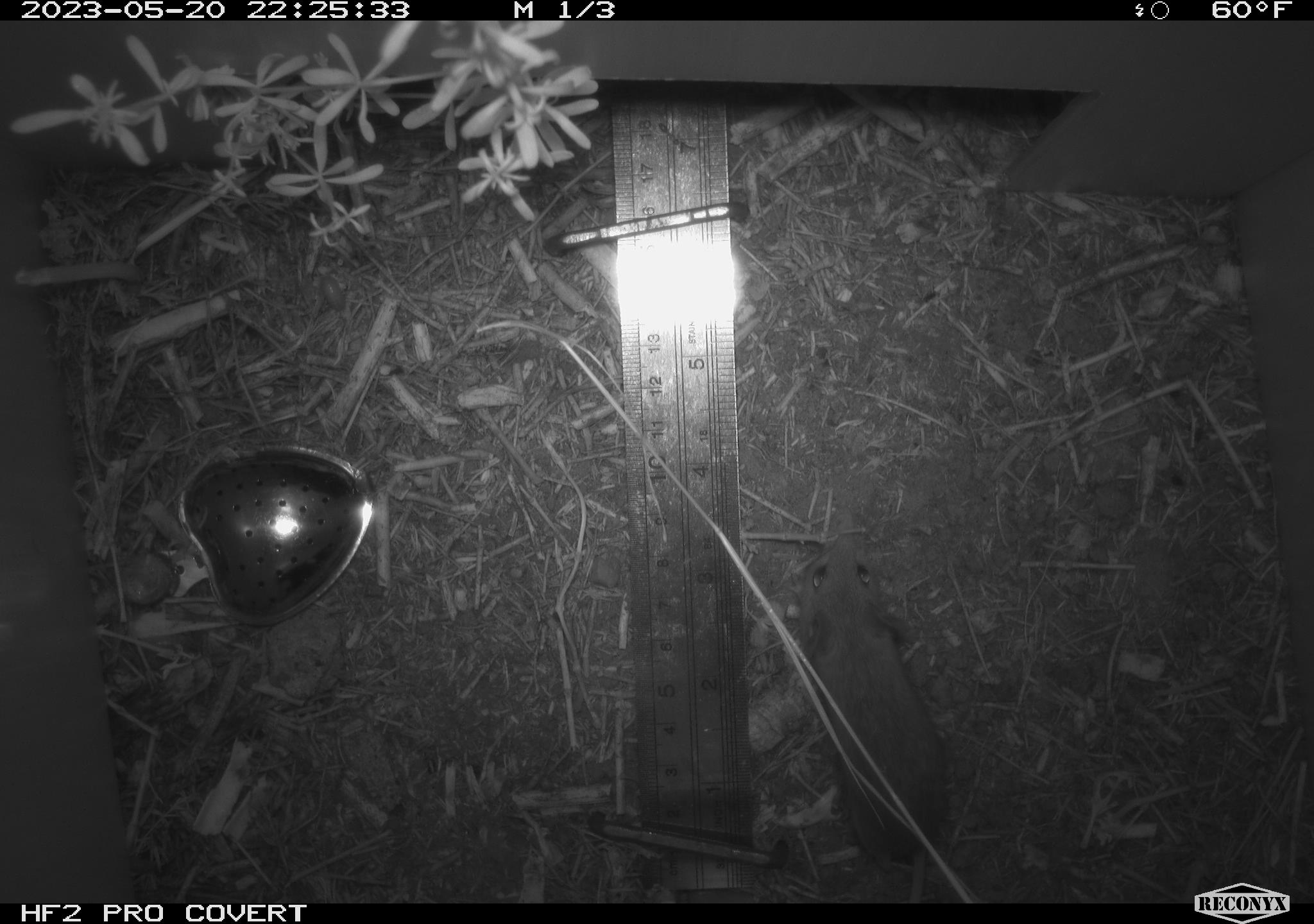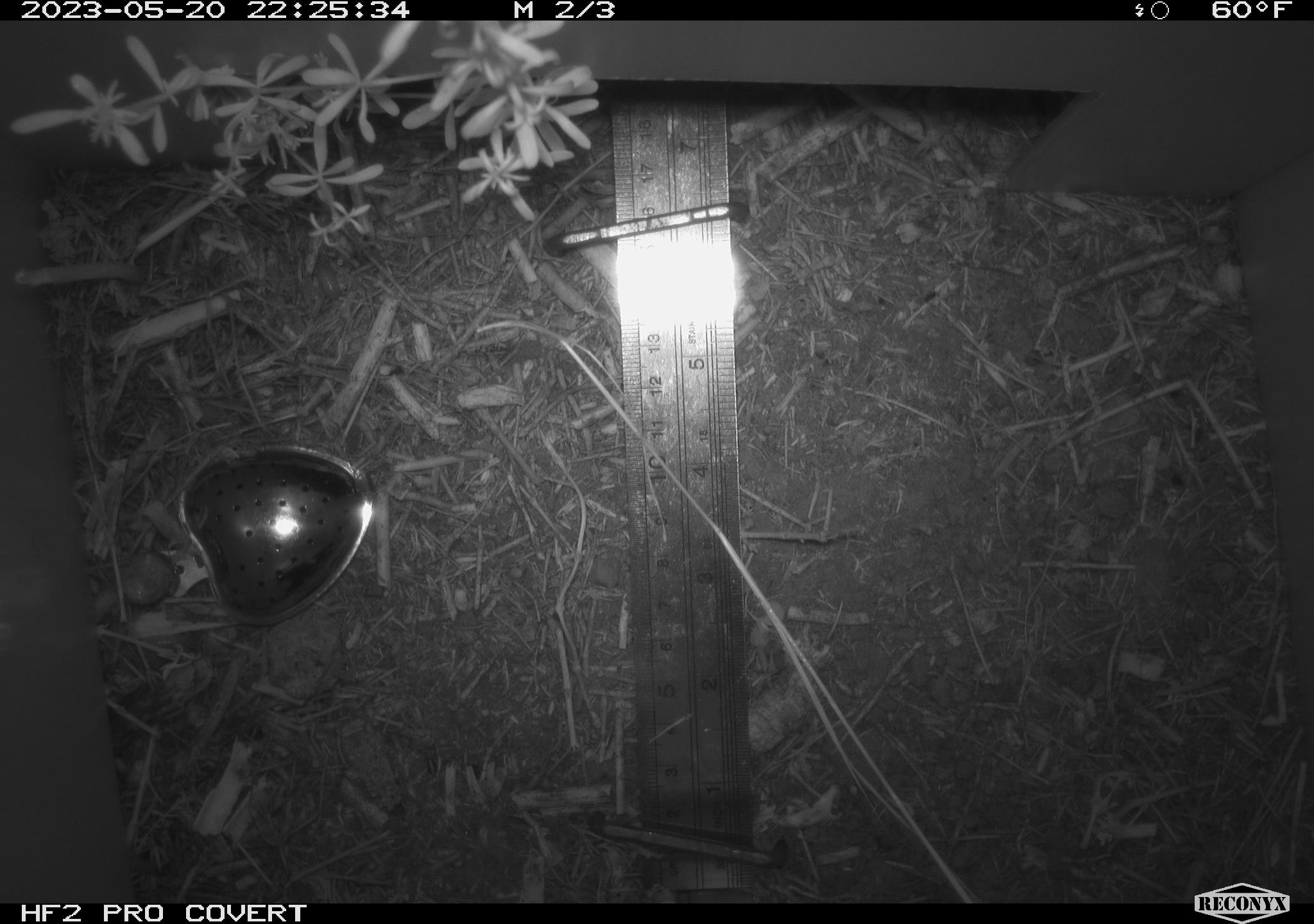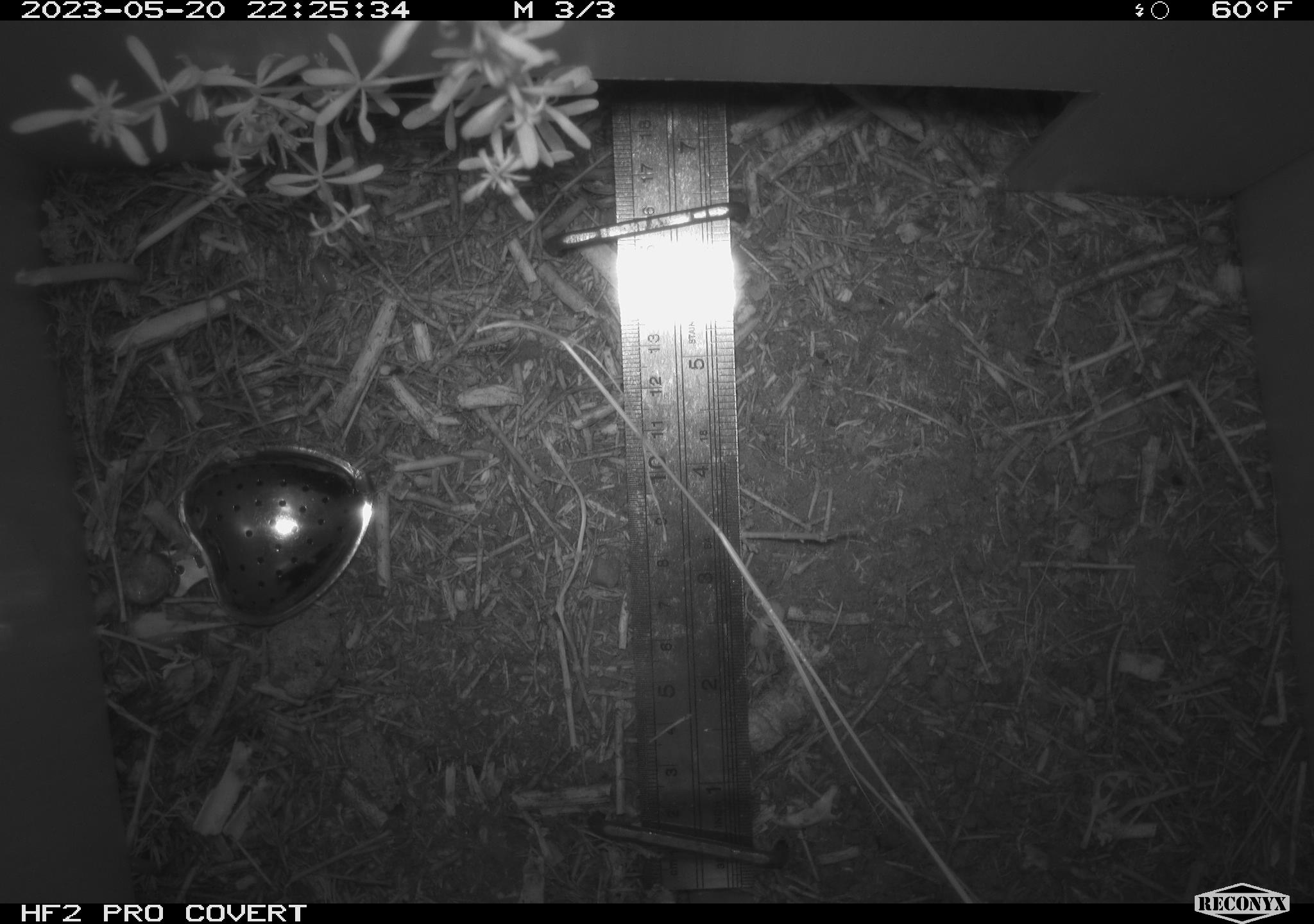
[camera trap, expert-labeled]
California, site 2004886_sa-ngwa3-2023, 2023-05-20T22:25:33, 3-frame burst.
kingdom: Animalia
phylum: Chordata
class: Mammalia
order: Rodentia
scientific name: Rodentia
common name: mouse species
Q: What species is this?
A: Mouse species (Rodentia).